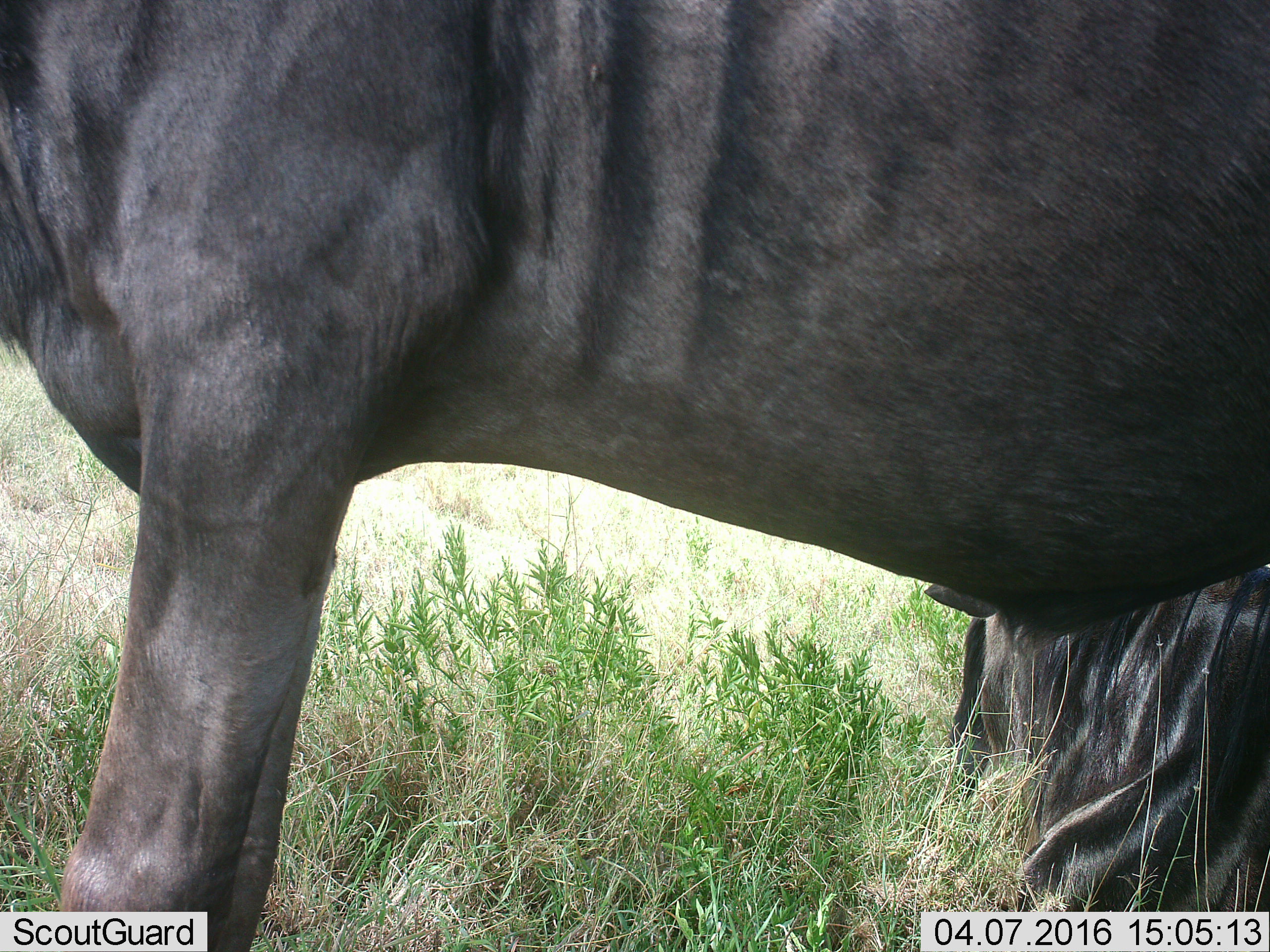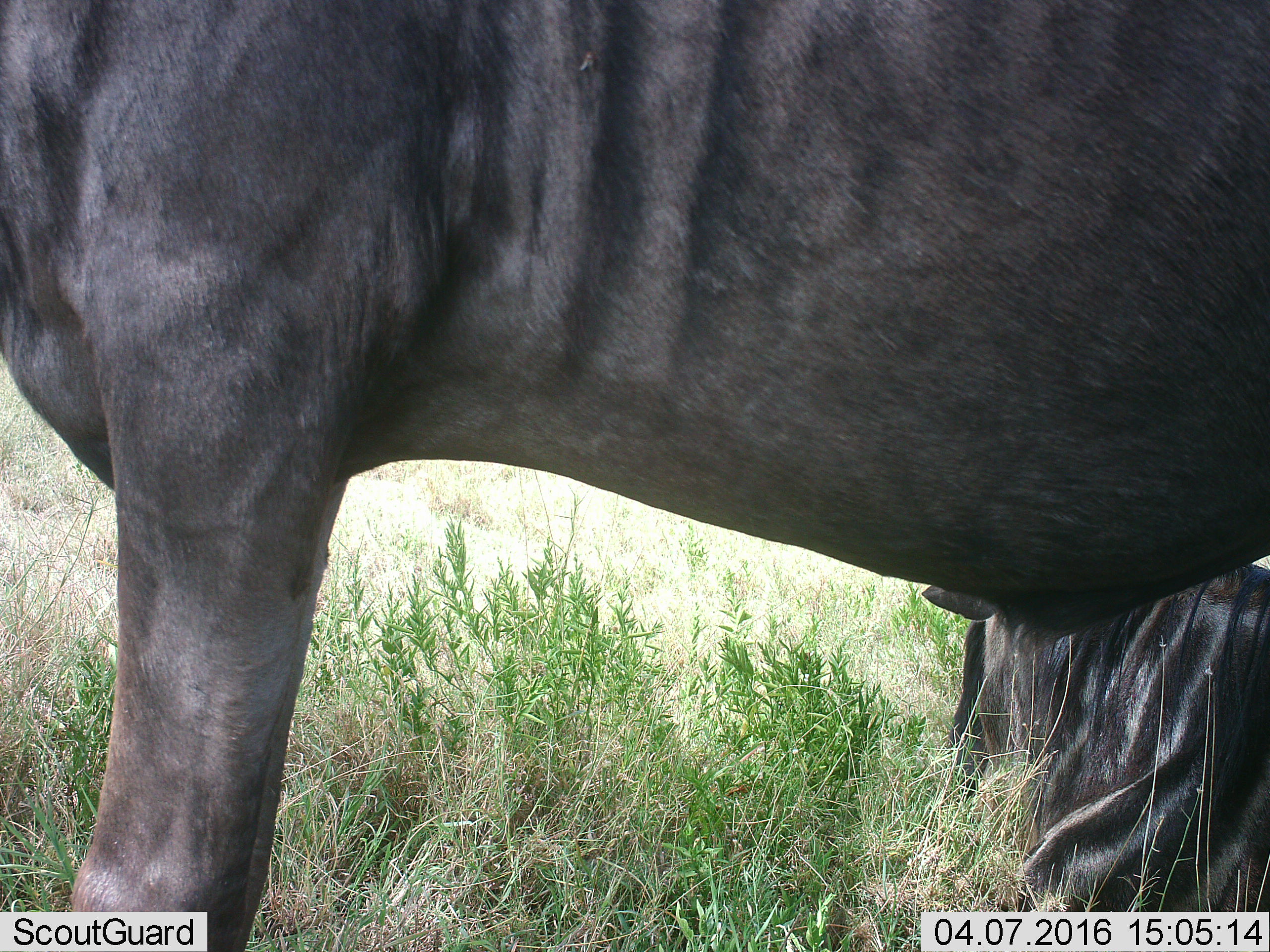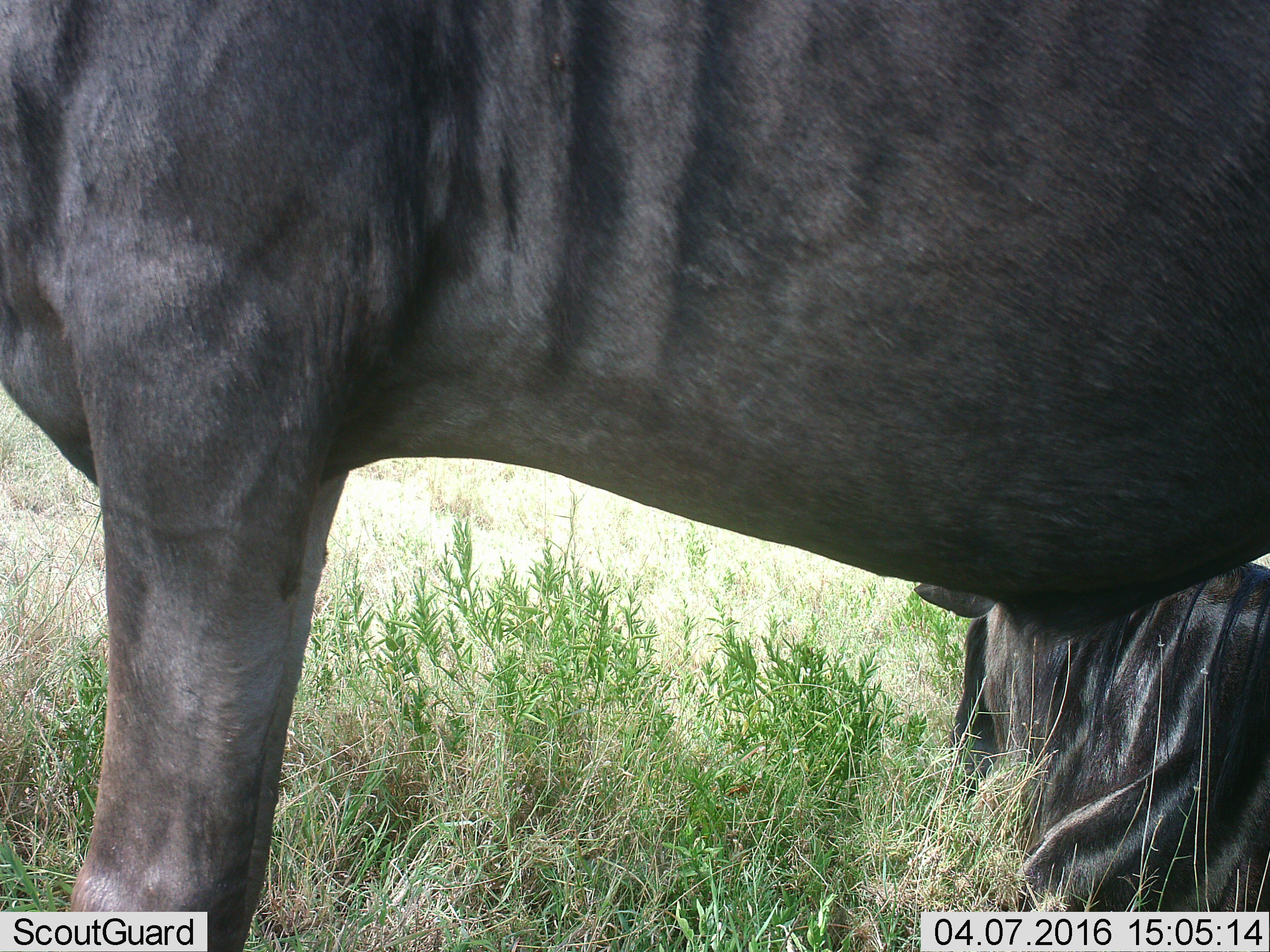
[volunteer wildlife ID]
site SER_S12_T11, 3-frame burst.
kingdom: Animalia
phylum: Chordata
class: Mammalia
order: Artiodactyla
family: Bovidae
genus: Connochaetes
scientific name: Connochaetes taurinus taurinus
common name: blue wildebeest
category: wildebeestblue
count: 2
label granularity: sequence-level